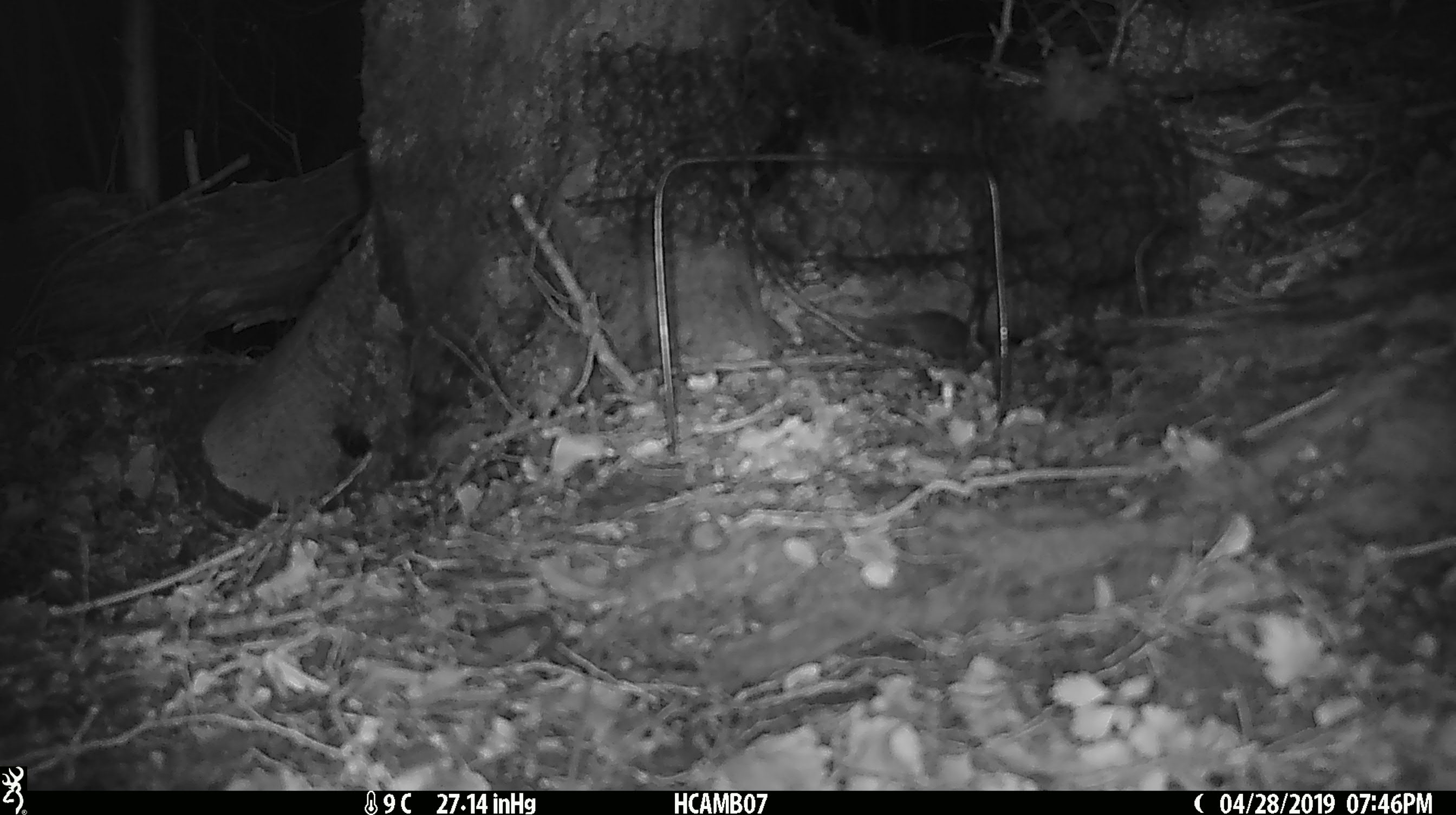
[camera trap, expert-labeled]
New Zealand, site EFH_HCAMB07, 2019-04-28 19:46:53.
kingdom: Animalia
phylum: Chordata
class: Mammalia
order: Rodentia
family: Muridae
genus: Mus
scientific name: Mus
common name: mouse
Mouse (Mus).